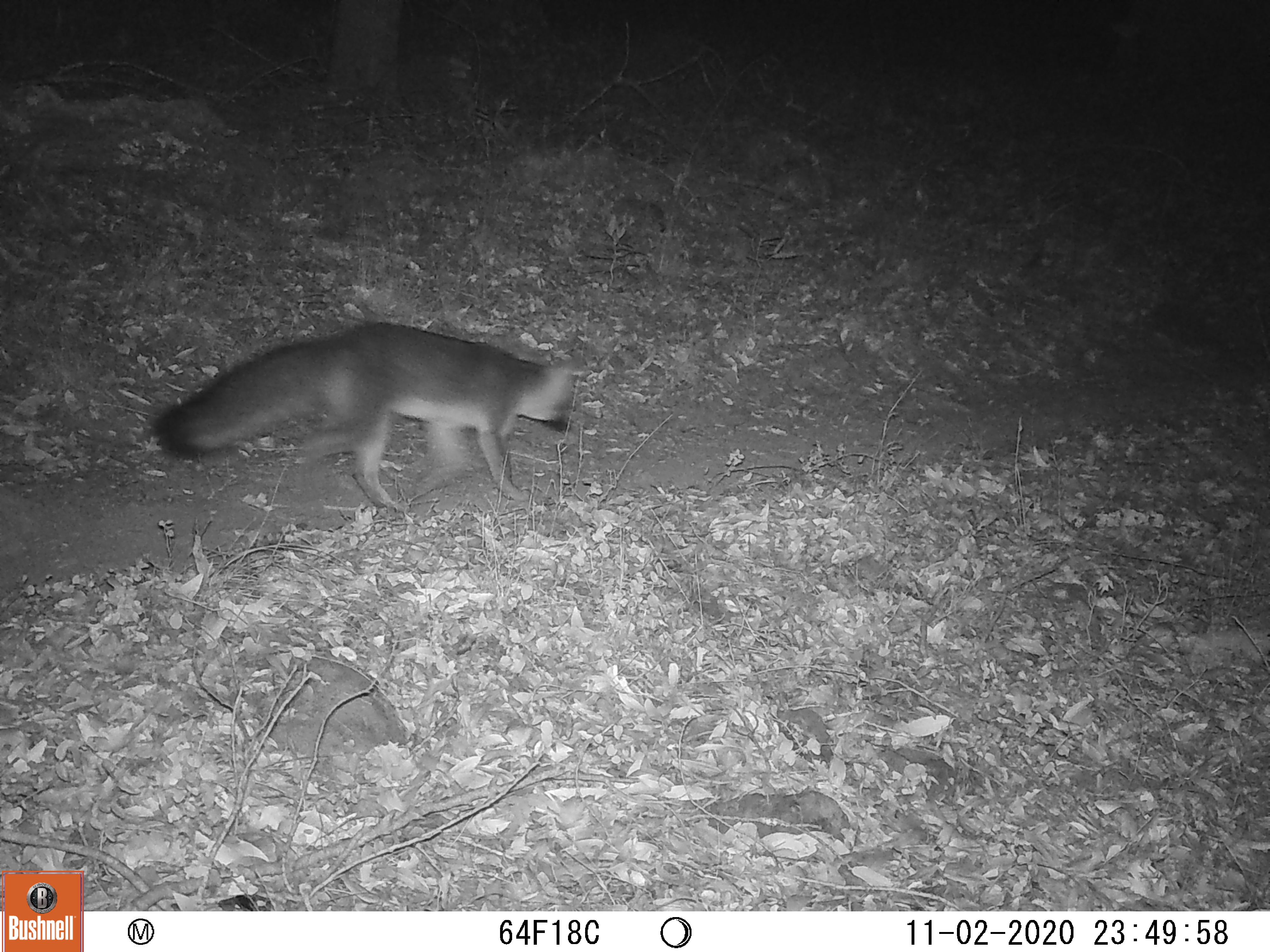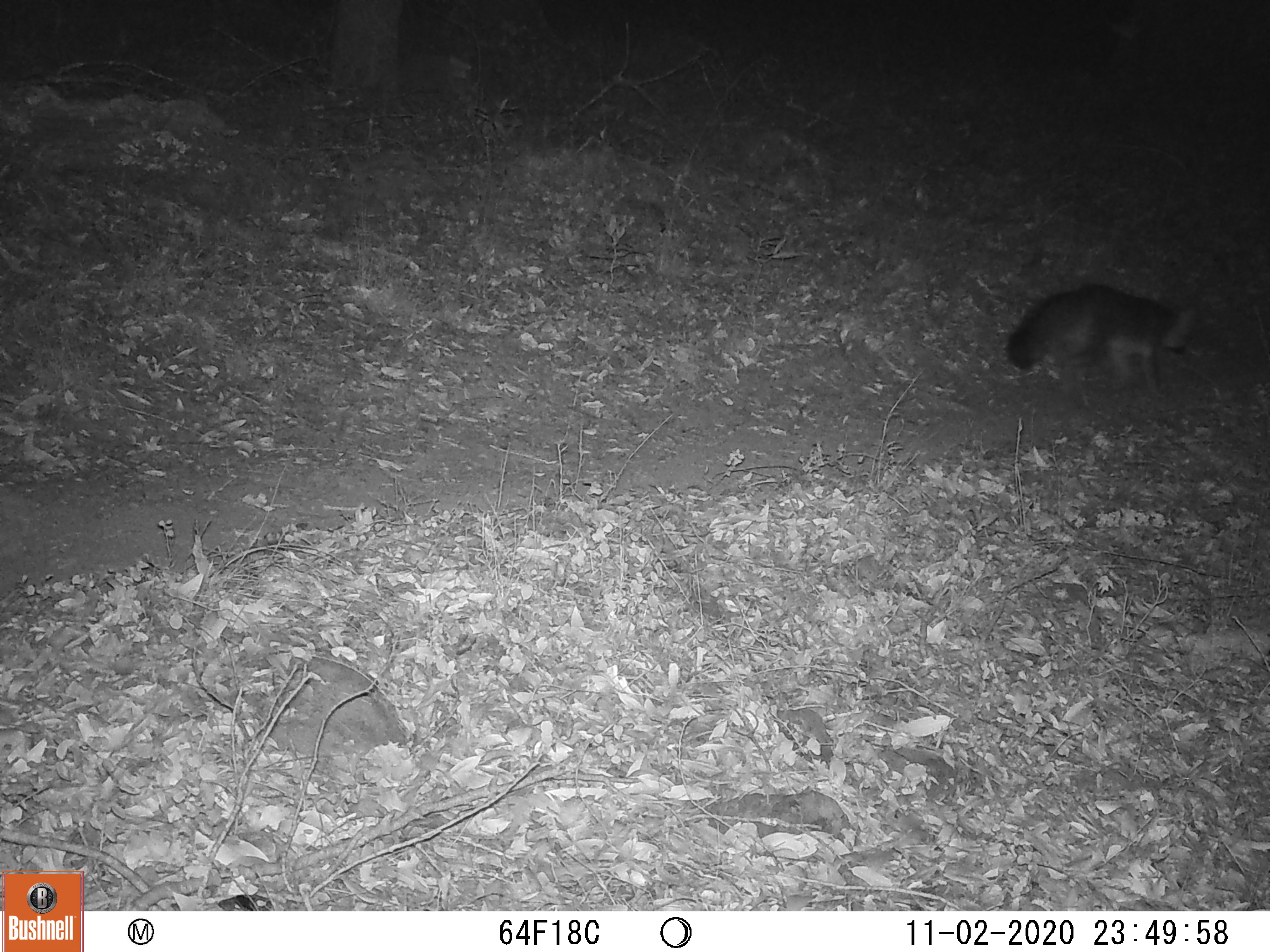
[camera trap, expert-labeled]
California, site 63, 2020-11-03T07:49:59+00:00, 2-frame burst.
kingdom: Animalia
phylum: Chordata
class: Mammalia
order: Carnivora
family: Canidae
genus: Urocyon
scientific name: Urocyon cinereoargenteus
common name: gray fox